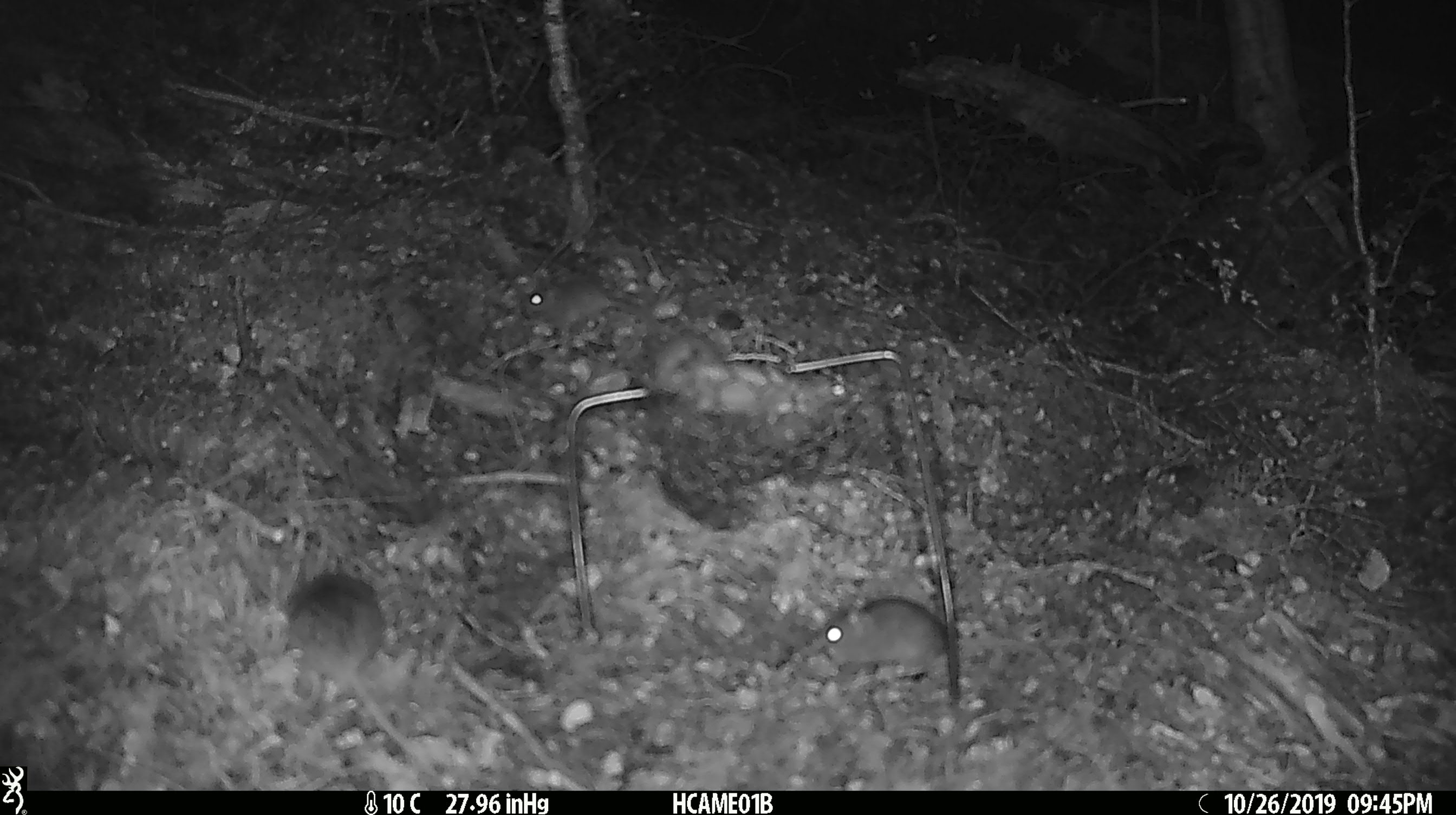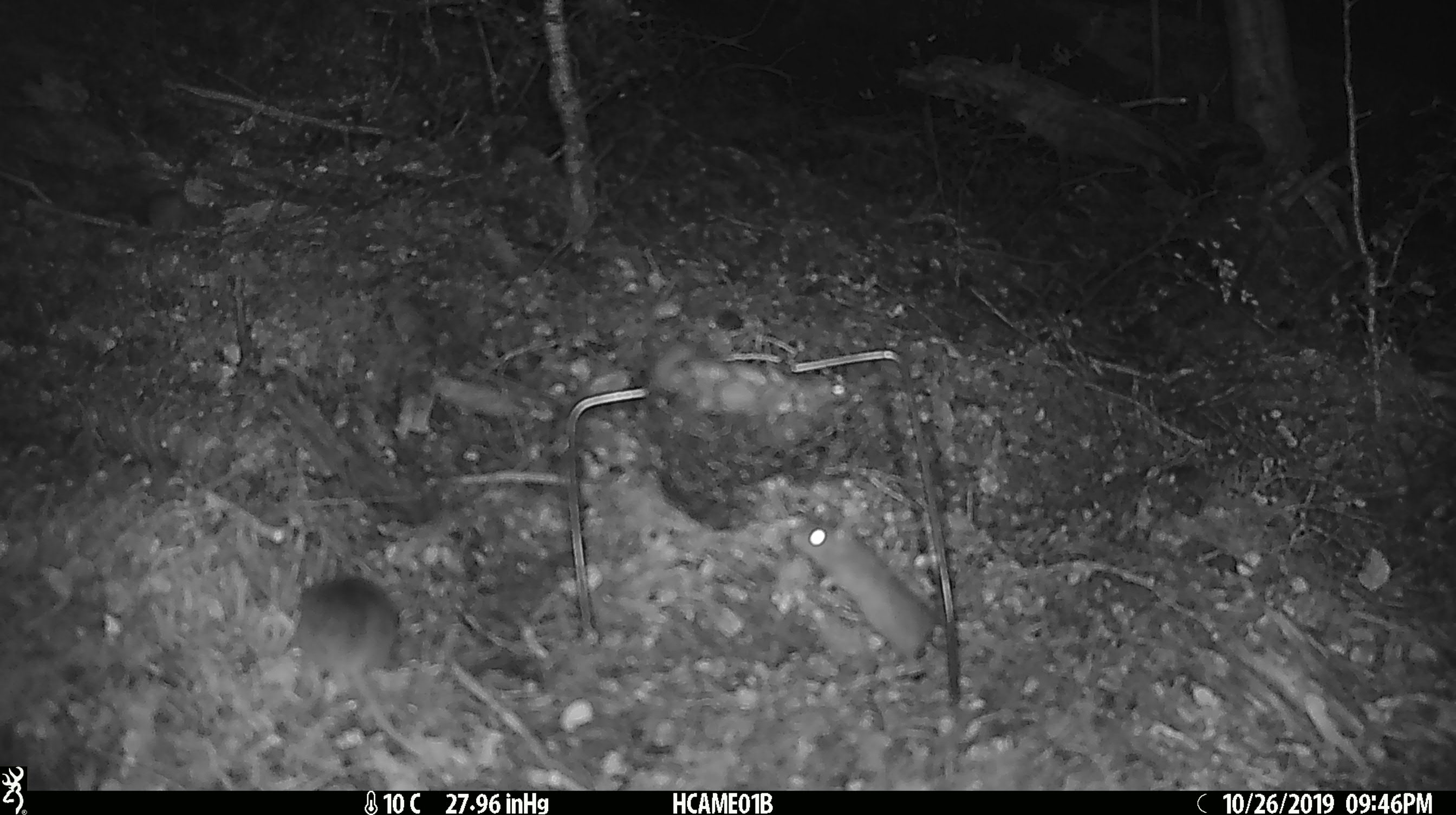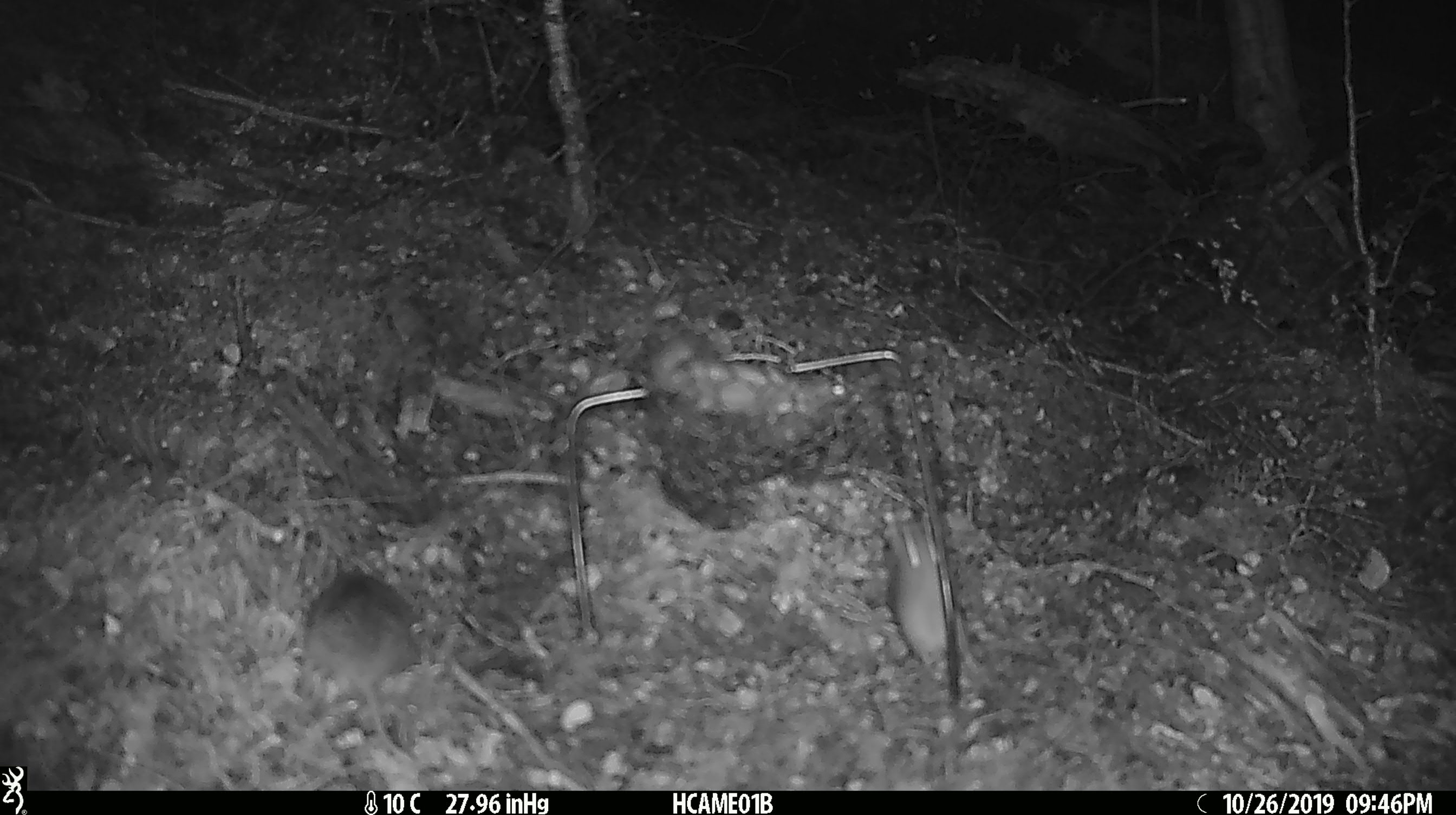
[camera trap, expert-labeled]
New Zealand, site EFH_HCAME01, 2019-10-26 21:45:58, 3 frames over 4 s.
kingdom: Animalia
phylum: Chordata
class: Mammalia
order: Rodentia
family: Muridae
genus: Mus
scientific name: Mus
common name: mouse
Mouse (Mus).